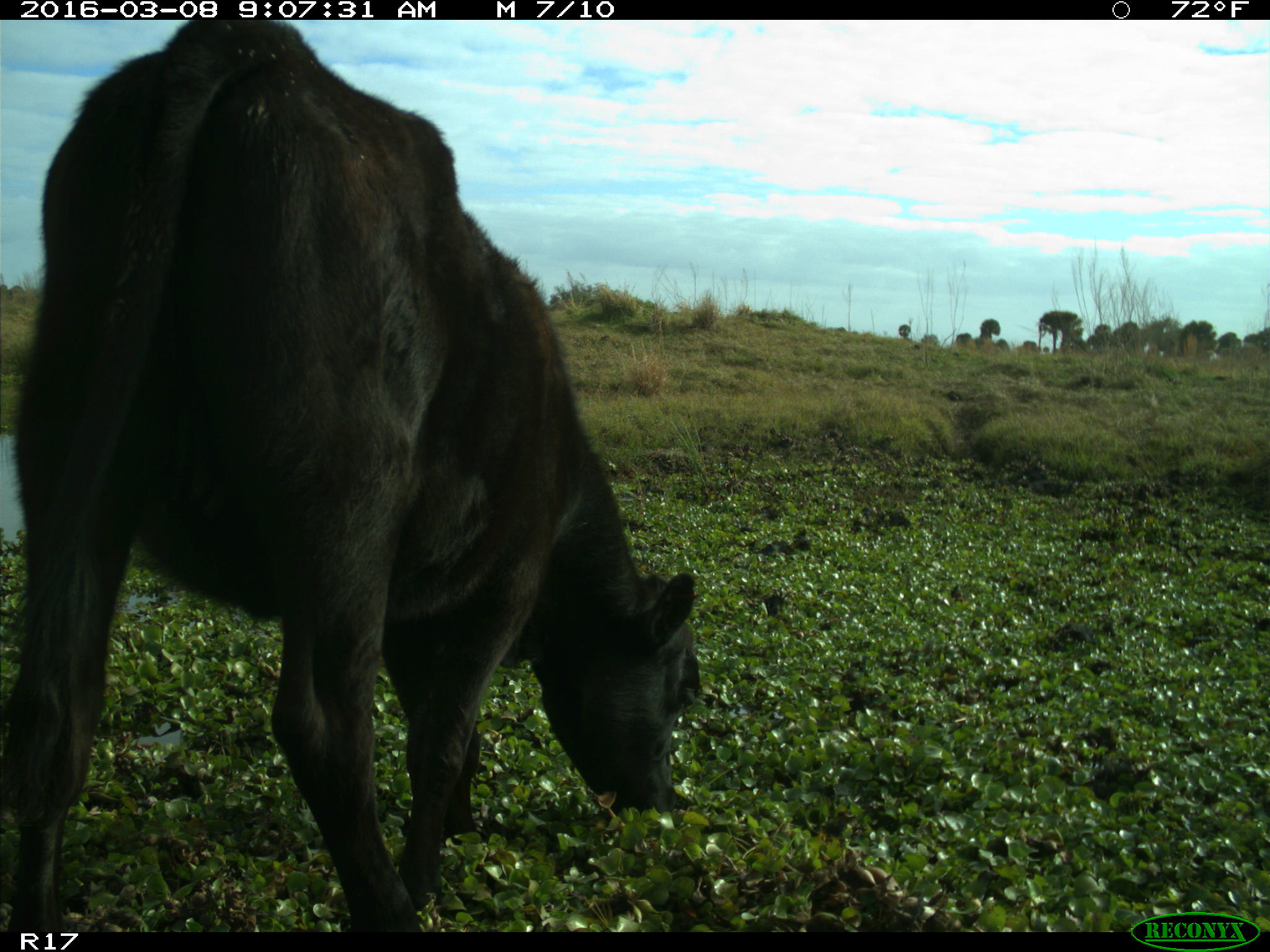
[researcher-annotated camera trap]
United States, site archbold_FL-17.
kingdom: Animalia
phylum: Chordata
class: Mammalia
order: Artiodactyla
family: Bovidae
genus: Bos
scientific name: Bos taurus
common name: domestic cow